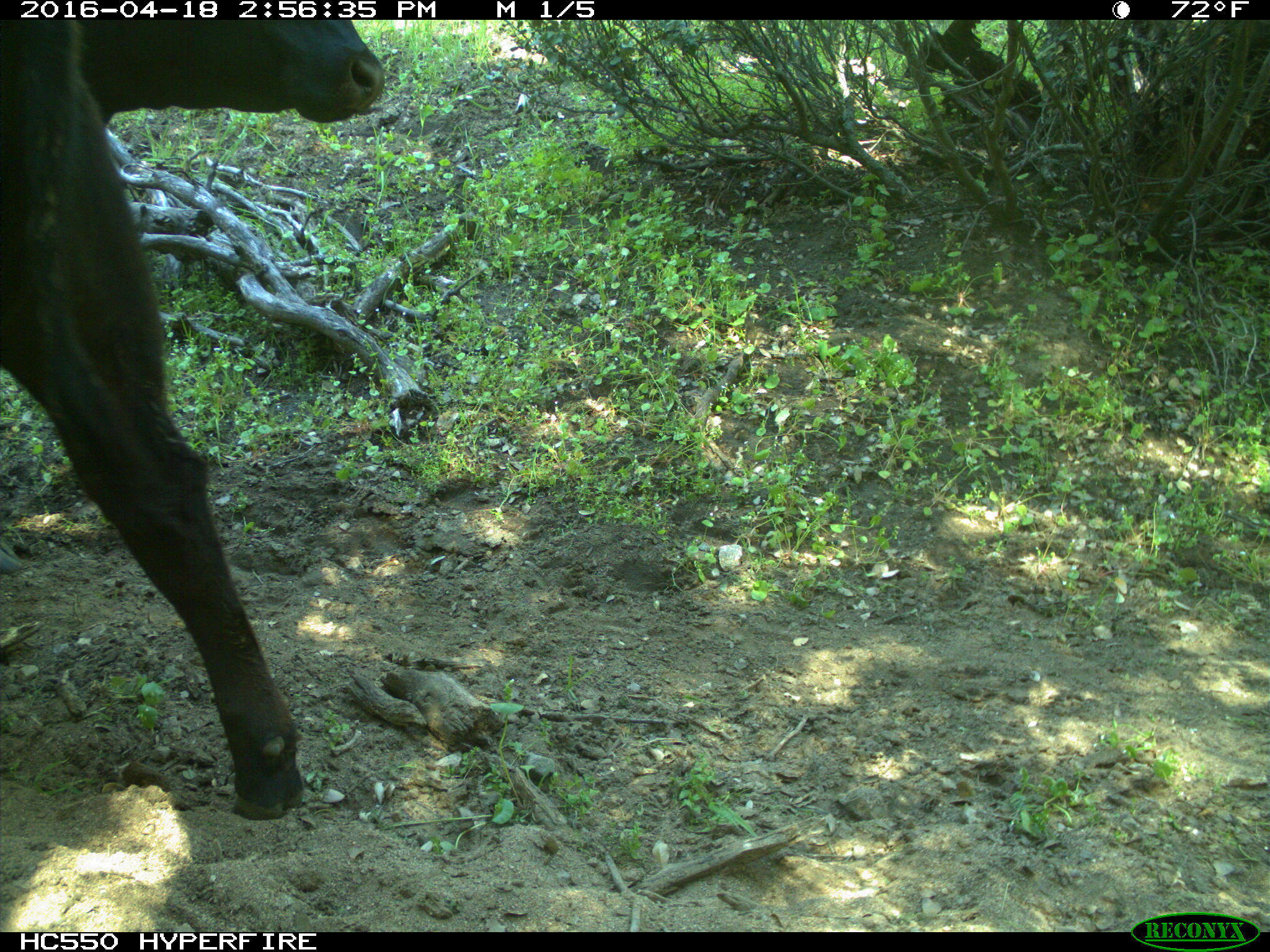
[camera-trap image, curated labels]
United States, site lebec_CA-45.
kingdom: Animalia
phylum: Chordata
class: Mammalia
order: Artiodactyla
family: Bovidae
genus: Bos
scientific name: Bos taurus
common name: domestic cow